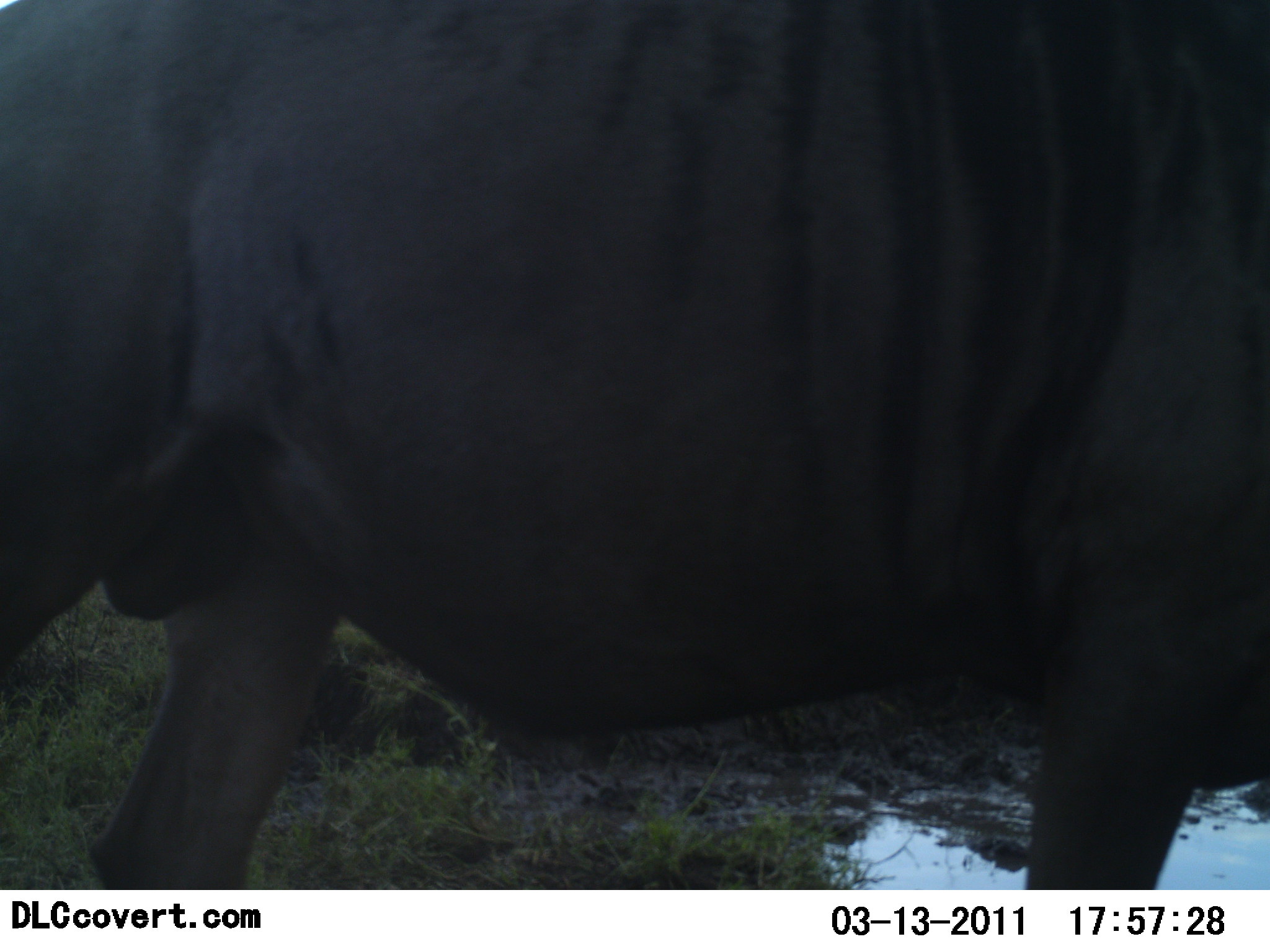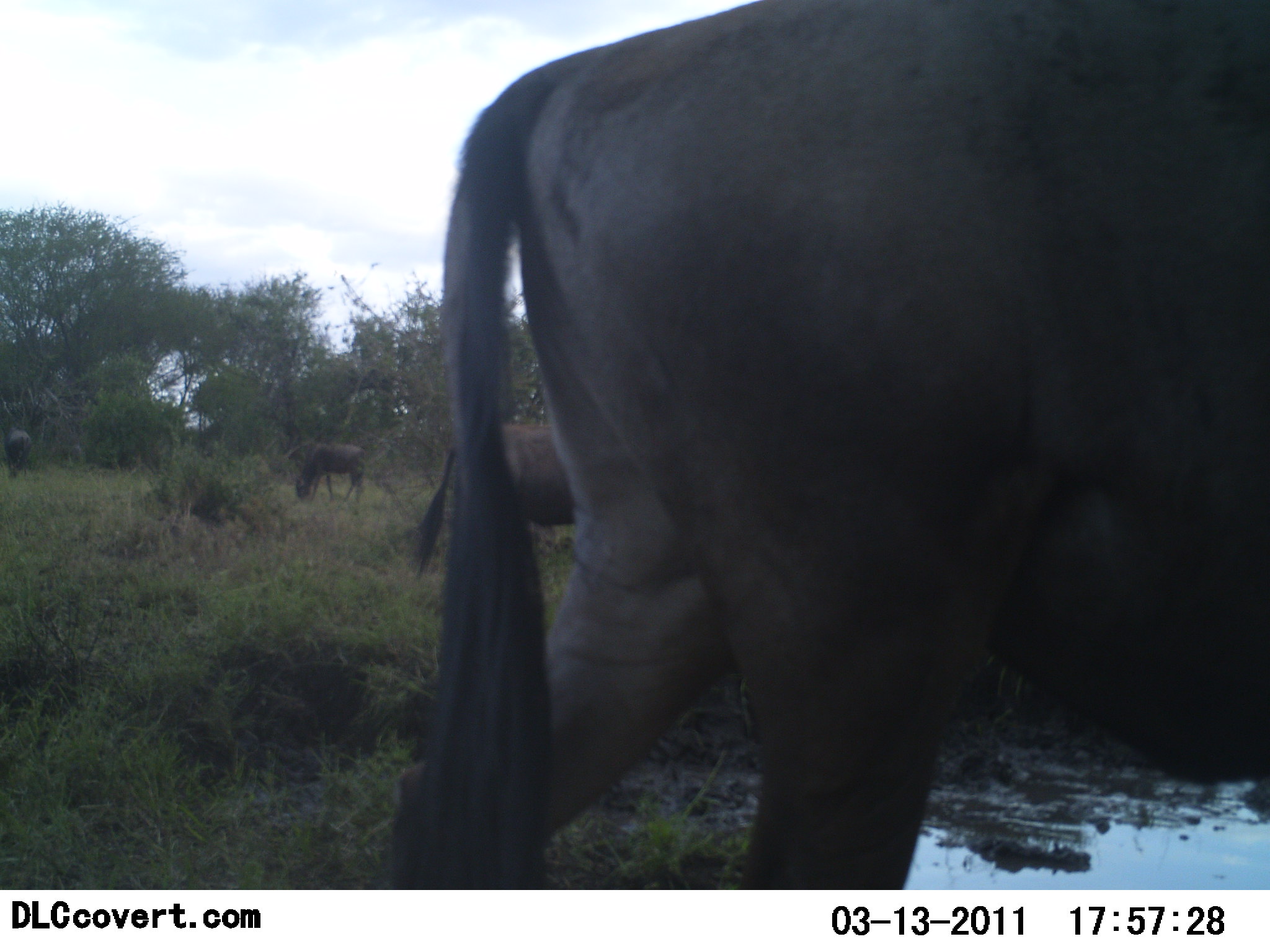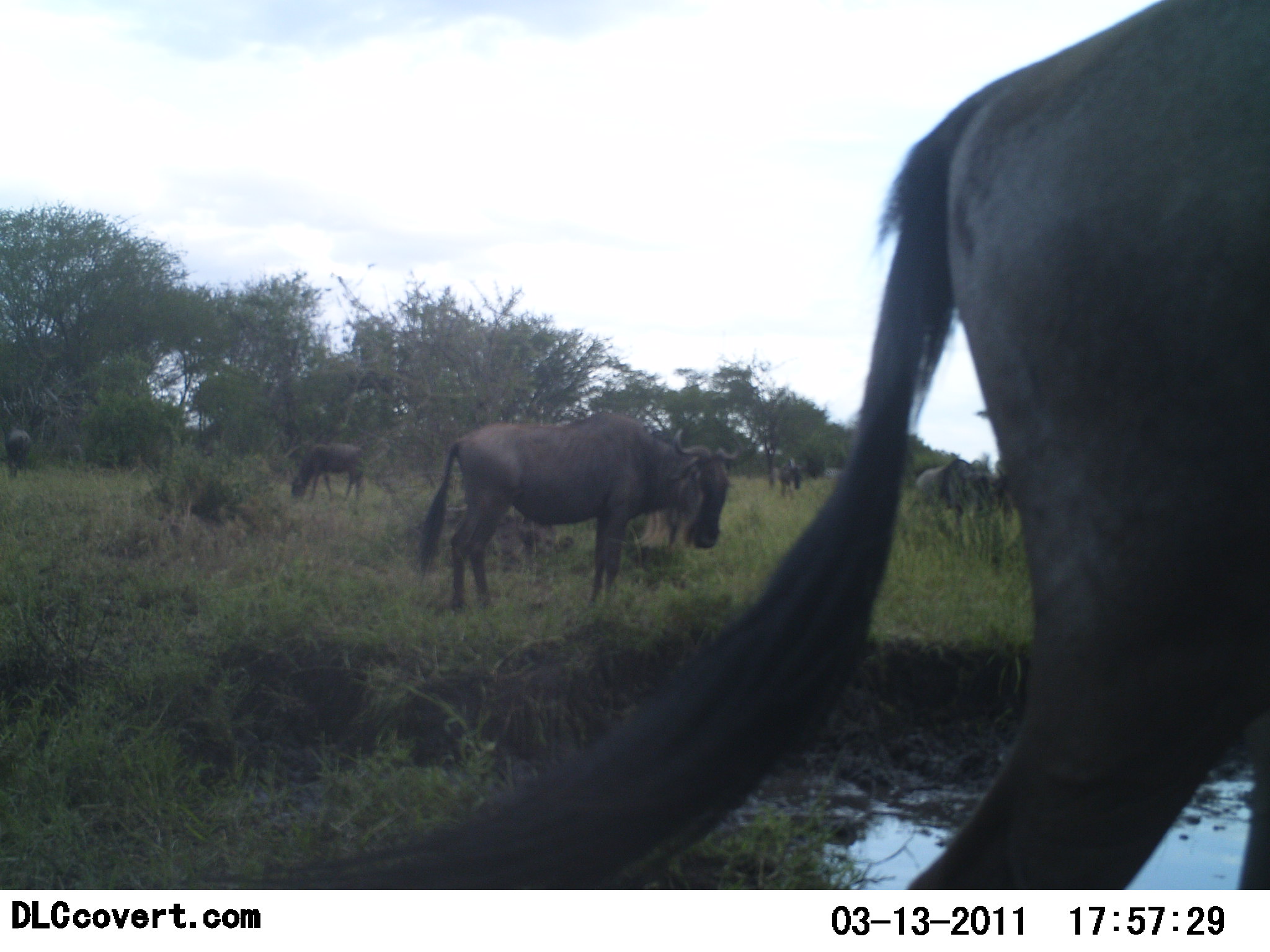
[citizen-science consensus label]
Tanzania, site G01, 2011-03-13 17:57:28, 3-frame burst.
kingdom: Animalia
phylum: Chordata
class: Mammalia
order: Artiodactyla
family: Bovidae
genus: Connochaetes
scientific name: Connochaetes taurinus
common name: blue wildebeest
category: wildebeest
Wildebeest (blue wildebeest) (Connochaetes taurinus), count 6. Behavior (volunteer vote fractions): standing 50%, resting 0%, moving 100%, interacting 0%. Young present (vote fraction): 0%. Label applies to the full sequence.